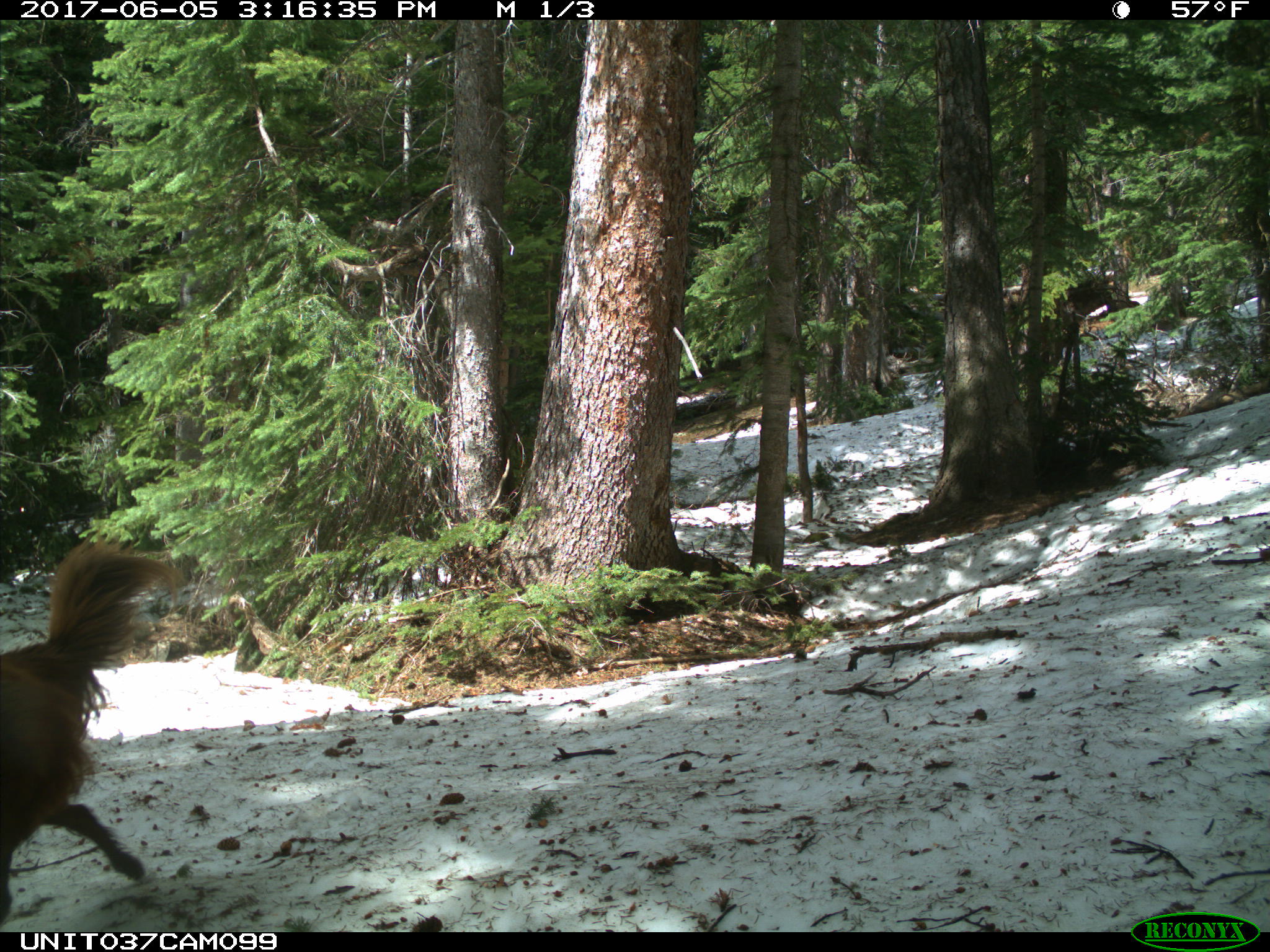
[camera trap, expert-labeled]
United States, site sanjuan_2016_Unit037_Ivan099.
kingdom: Animalia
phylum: Chordata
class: Mammalia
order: Carnivora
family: Canidae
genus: Canis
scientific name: Canis familiaris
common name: domestic dog